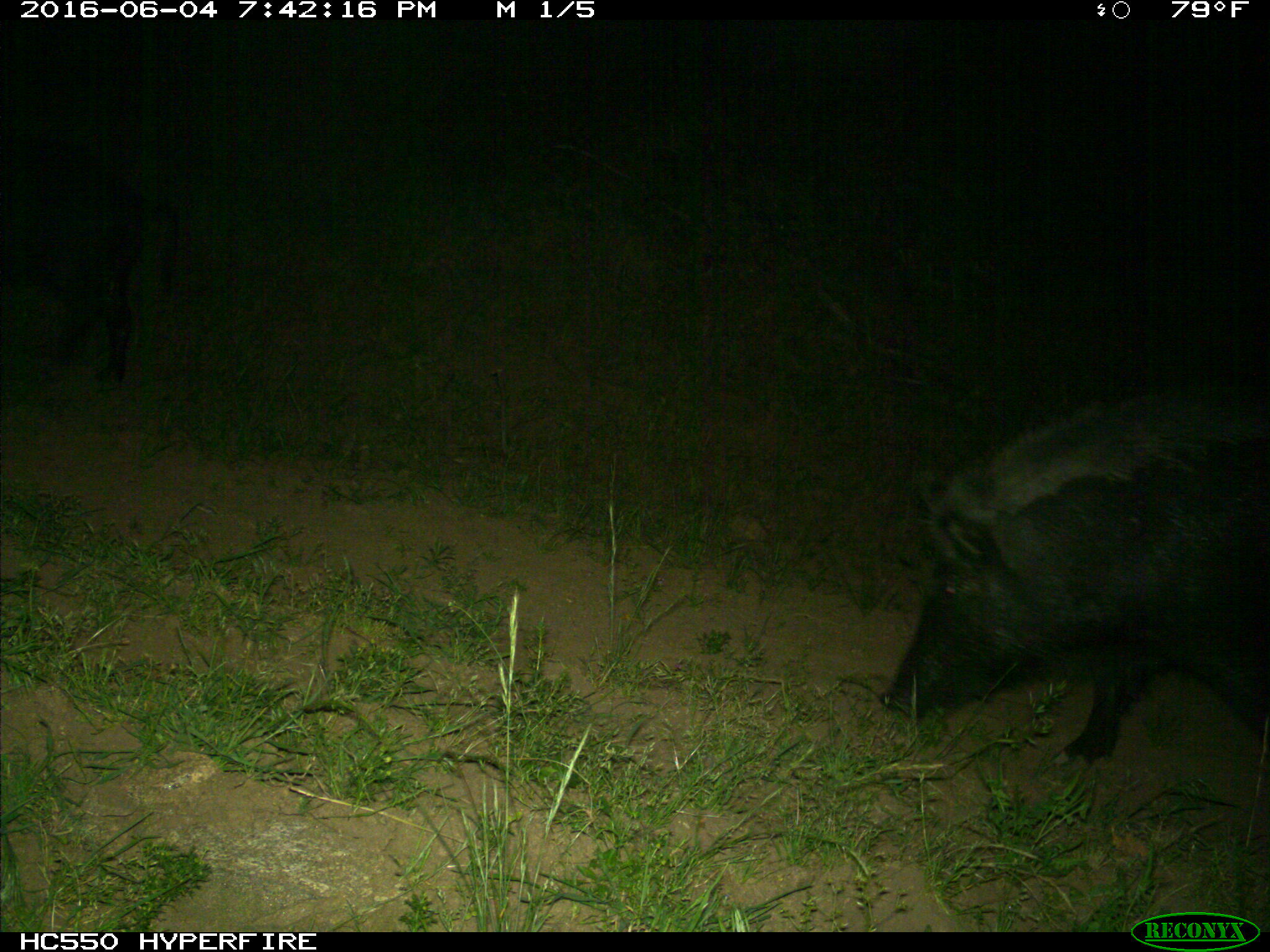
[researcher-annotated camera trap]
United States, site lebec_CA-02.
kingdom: Animalia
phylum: Chordata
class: Mammalia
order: Artiodactyla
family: Suidae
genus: Sus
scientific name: Sus scrofa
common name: wild boar